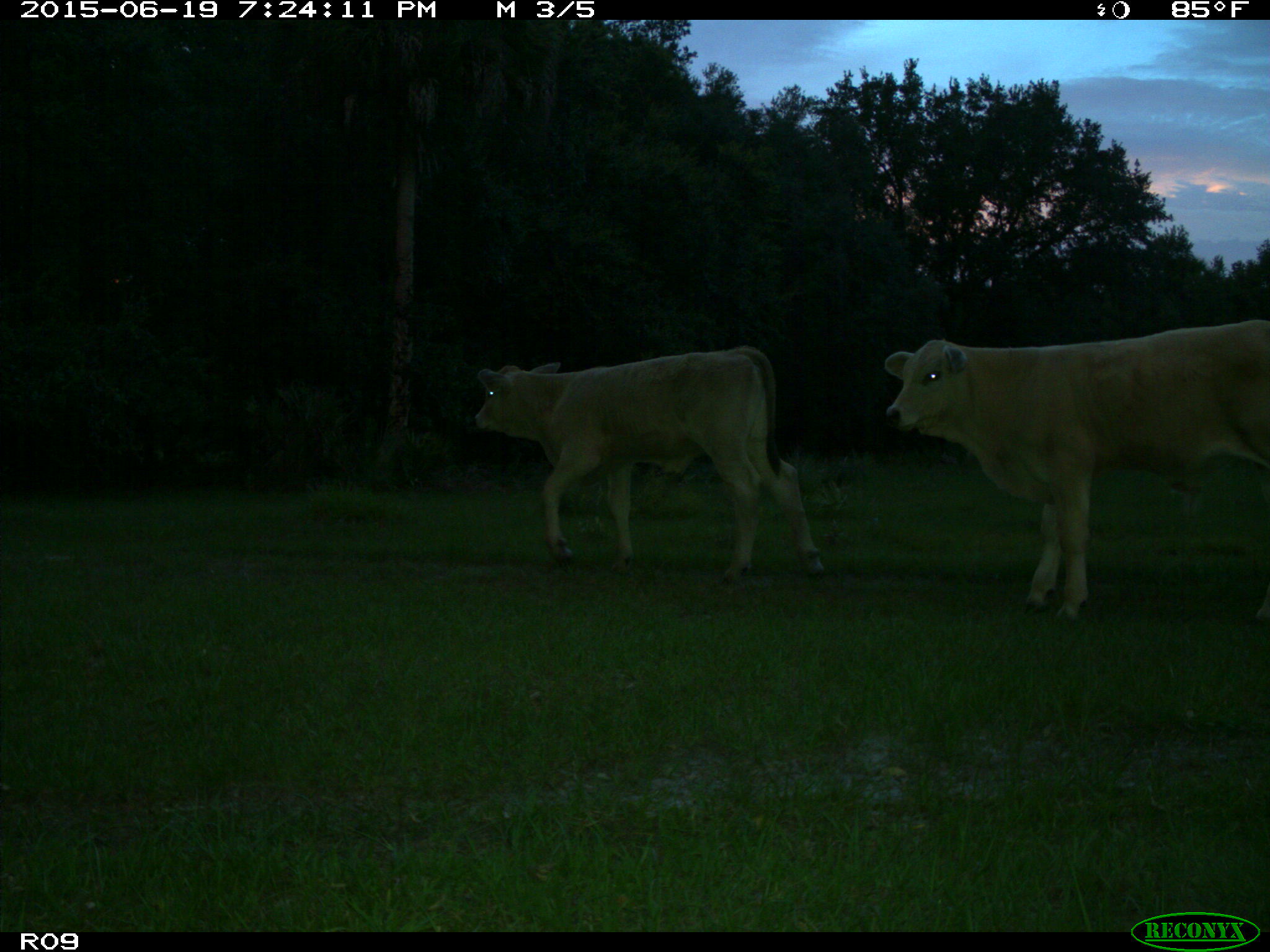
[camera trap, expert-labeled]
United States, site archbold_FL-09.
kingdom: Animalia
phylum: Chordata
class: Mammalia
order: Artiodactyla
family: Bovidae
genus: Bos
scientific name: Bos taurus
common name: domestic cow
Bos taurus (domestic cow).